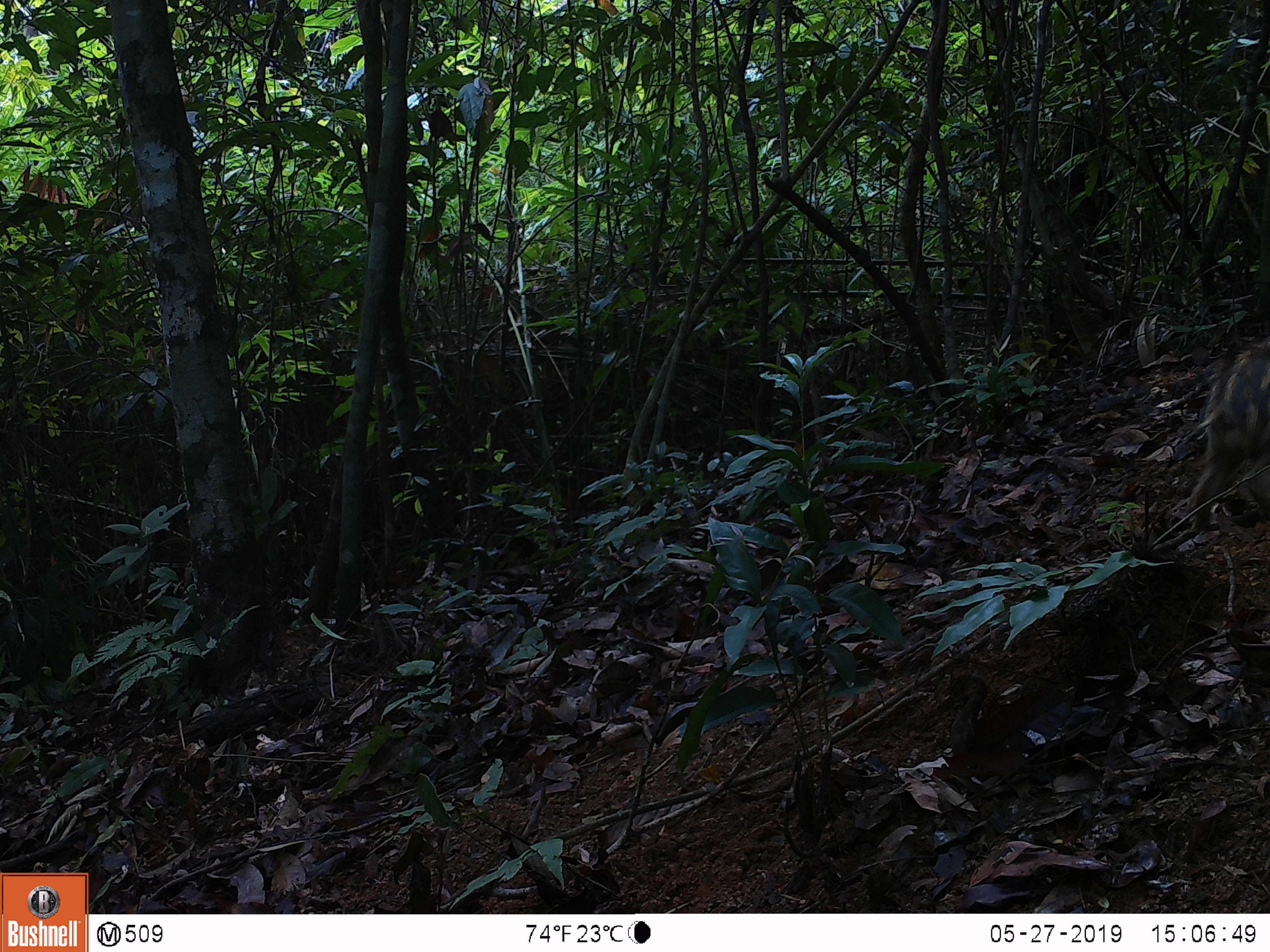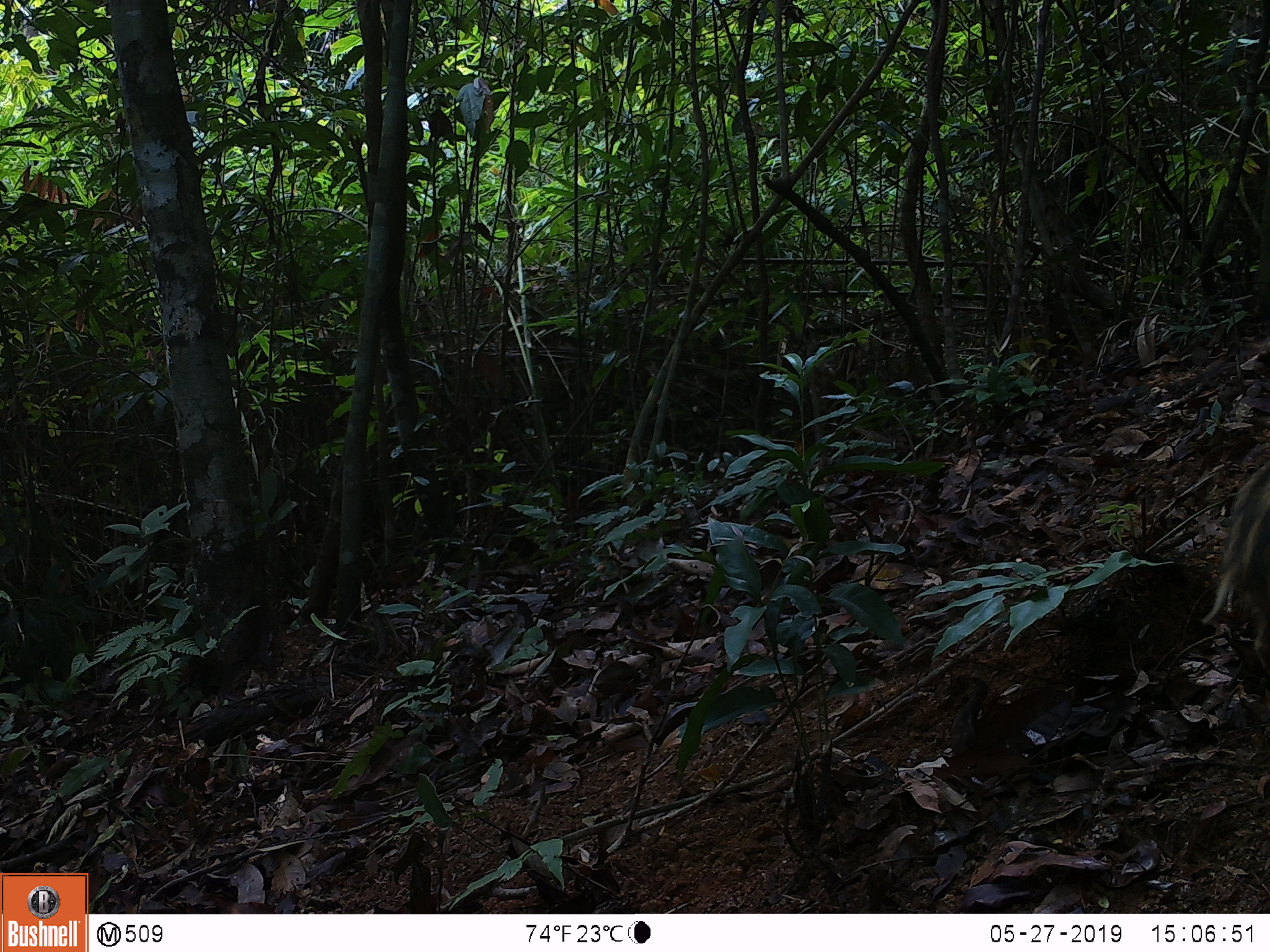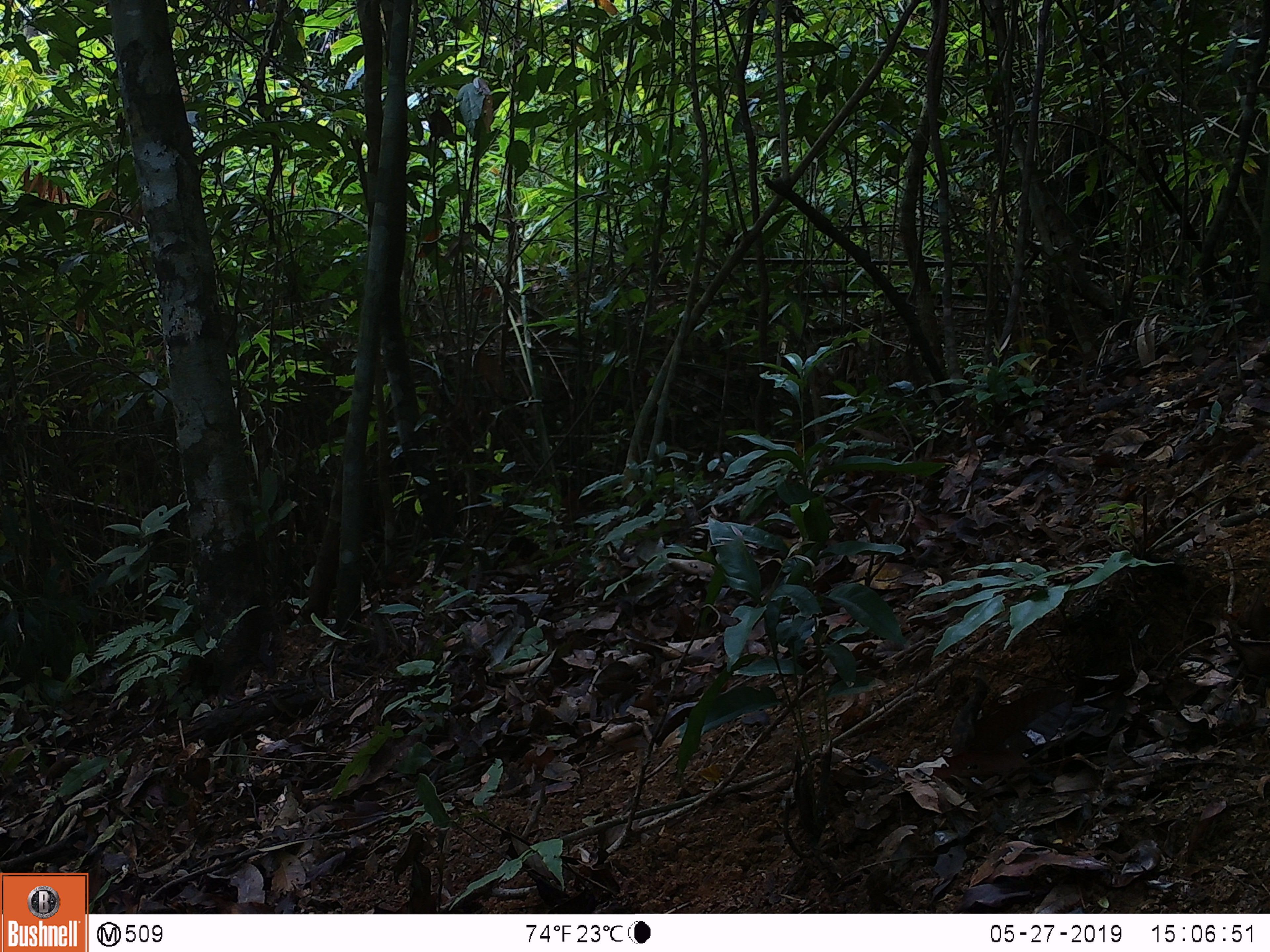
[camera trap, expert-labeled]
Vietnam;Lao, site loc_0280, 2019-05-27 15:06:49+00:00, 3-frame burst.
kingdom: Animalia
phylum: Chordata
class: Mammalia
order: Artiodactyla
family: Suidae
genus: Sus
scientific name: Sus scrofa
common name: eurasian wild pig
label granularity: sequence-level